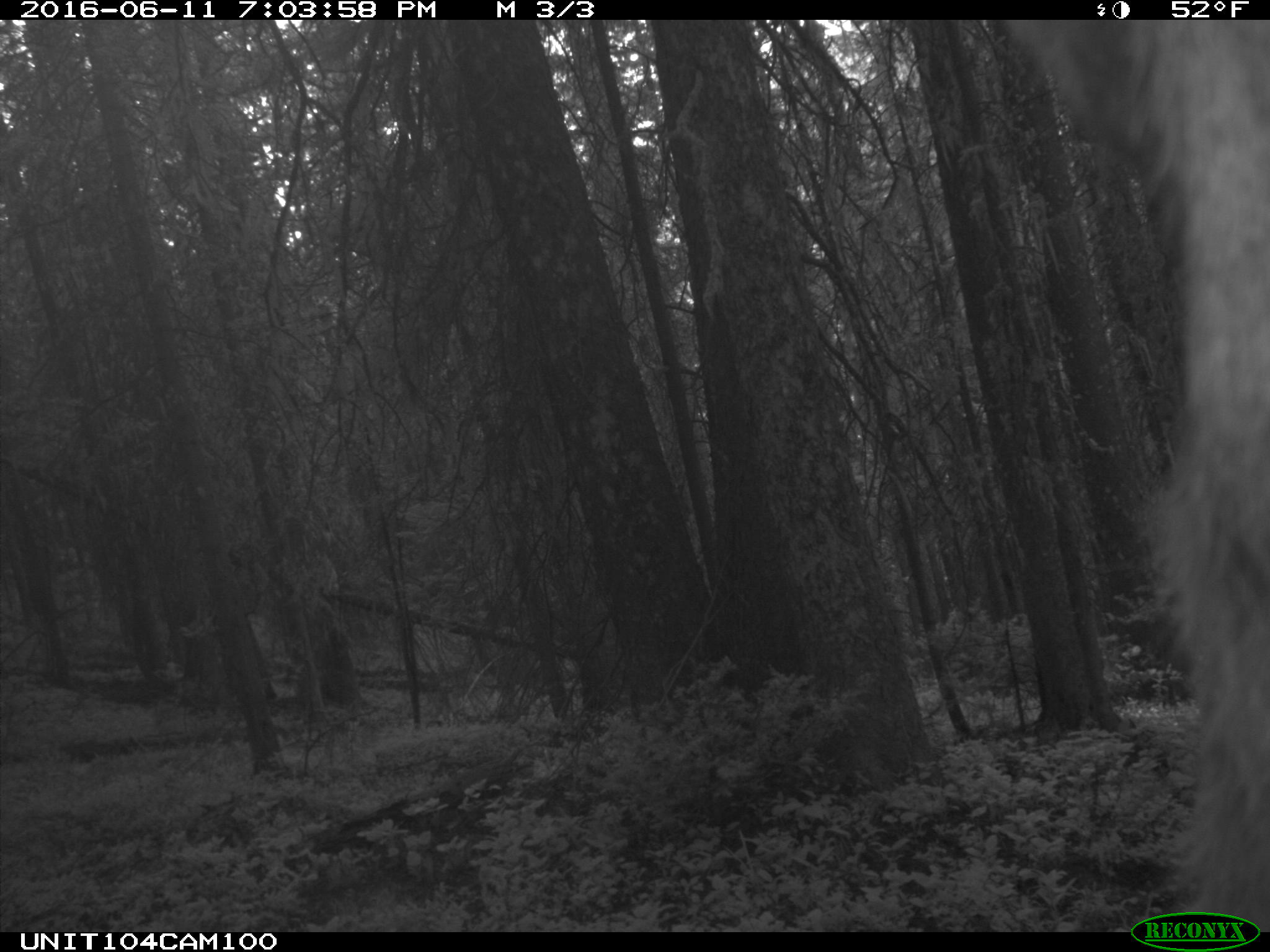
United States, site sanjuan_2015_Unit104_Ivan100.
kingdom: Animalia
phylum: Chordata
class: Mammalia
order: Artiodactyla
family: Cervidae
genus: Cervus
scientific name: Cervus elaphus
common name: red deer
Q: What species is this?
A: Cervus elaphus (red deer).